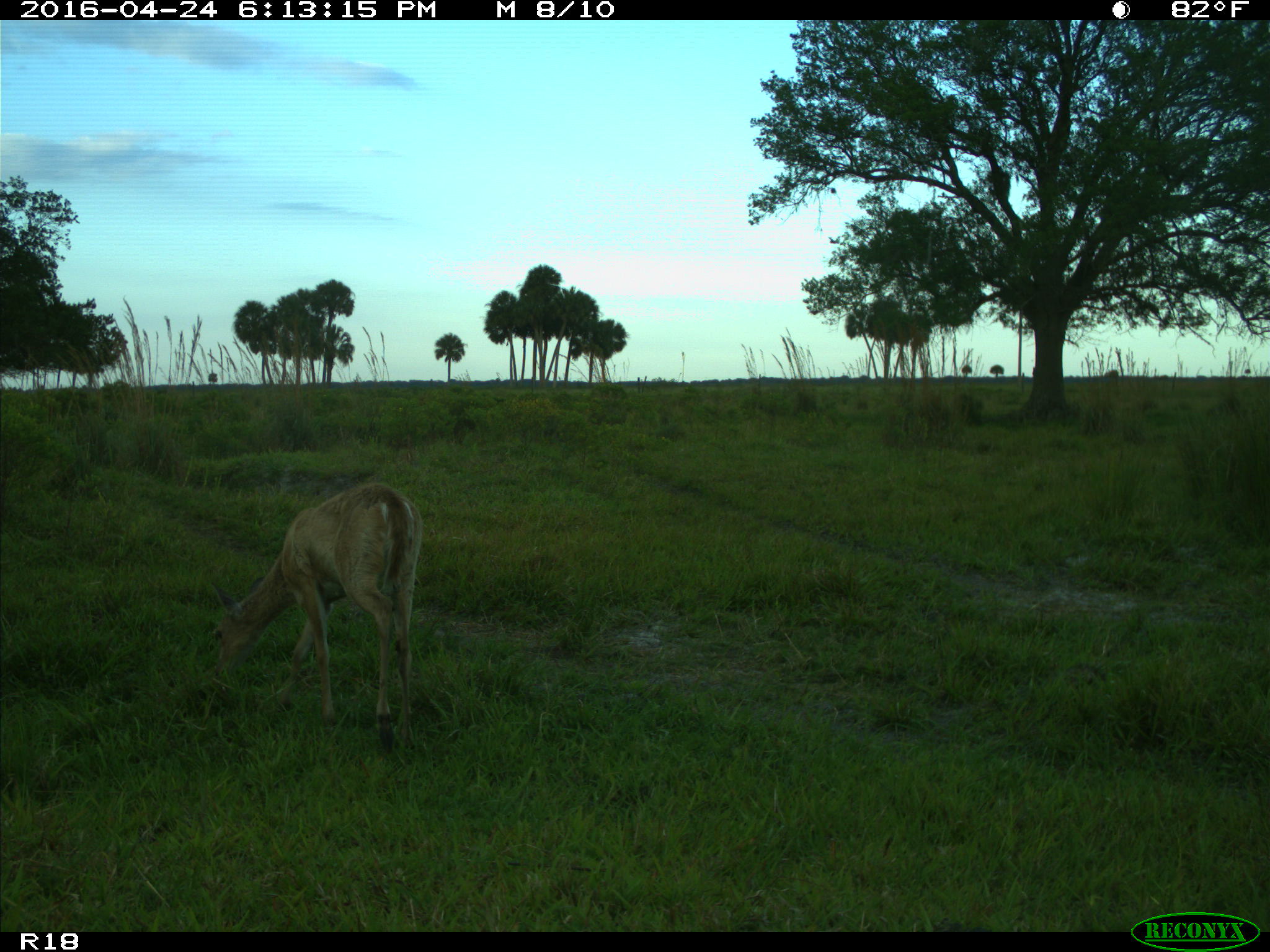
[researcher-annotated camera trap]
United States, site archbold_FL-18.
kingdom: Animalia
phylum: Chordata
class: Mammalia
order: Artiodactyla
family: Cervidae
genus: Odocoileus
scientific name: Odocoileus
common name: deer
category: unidentified deer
Unidentified deer (deer) (Odocoileus).